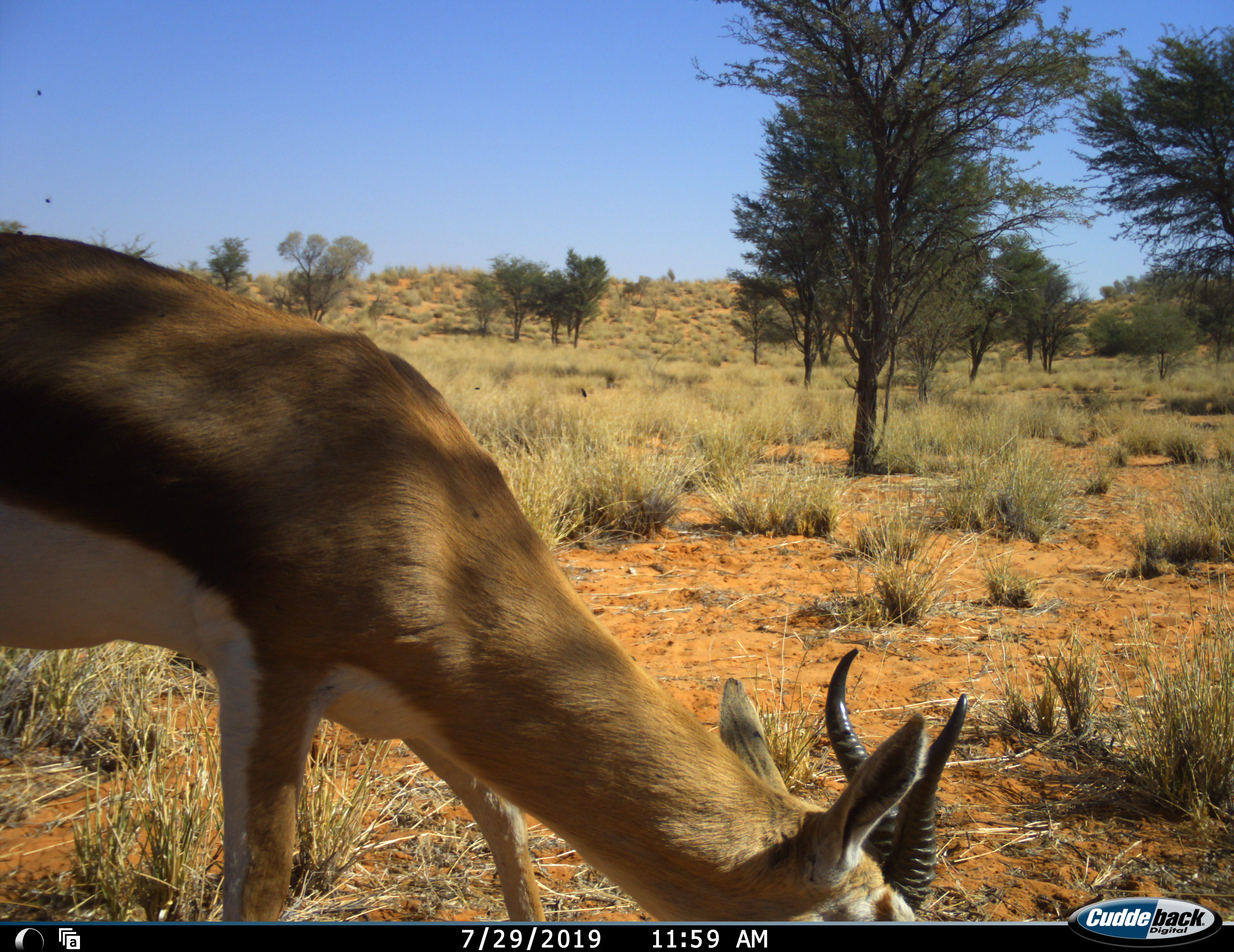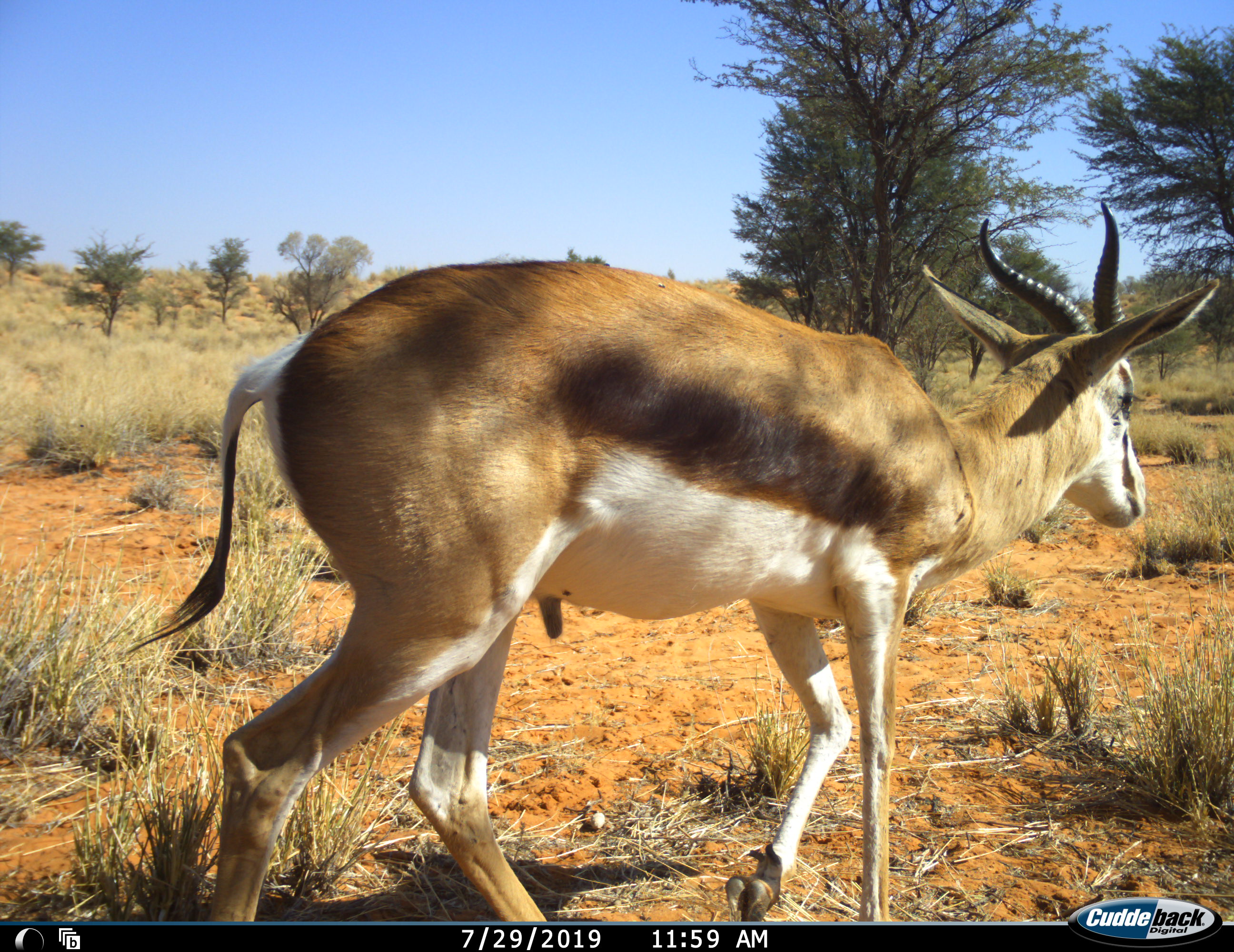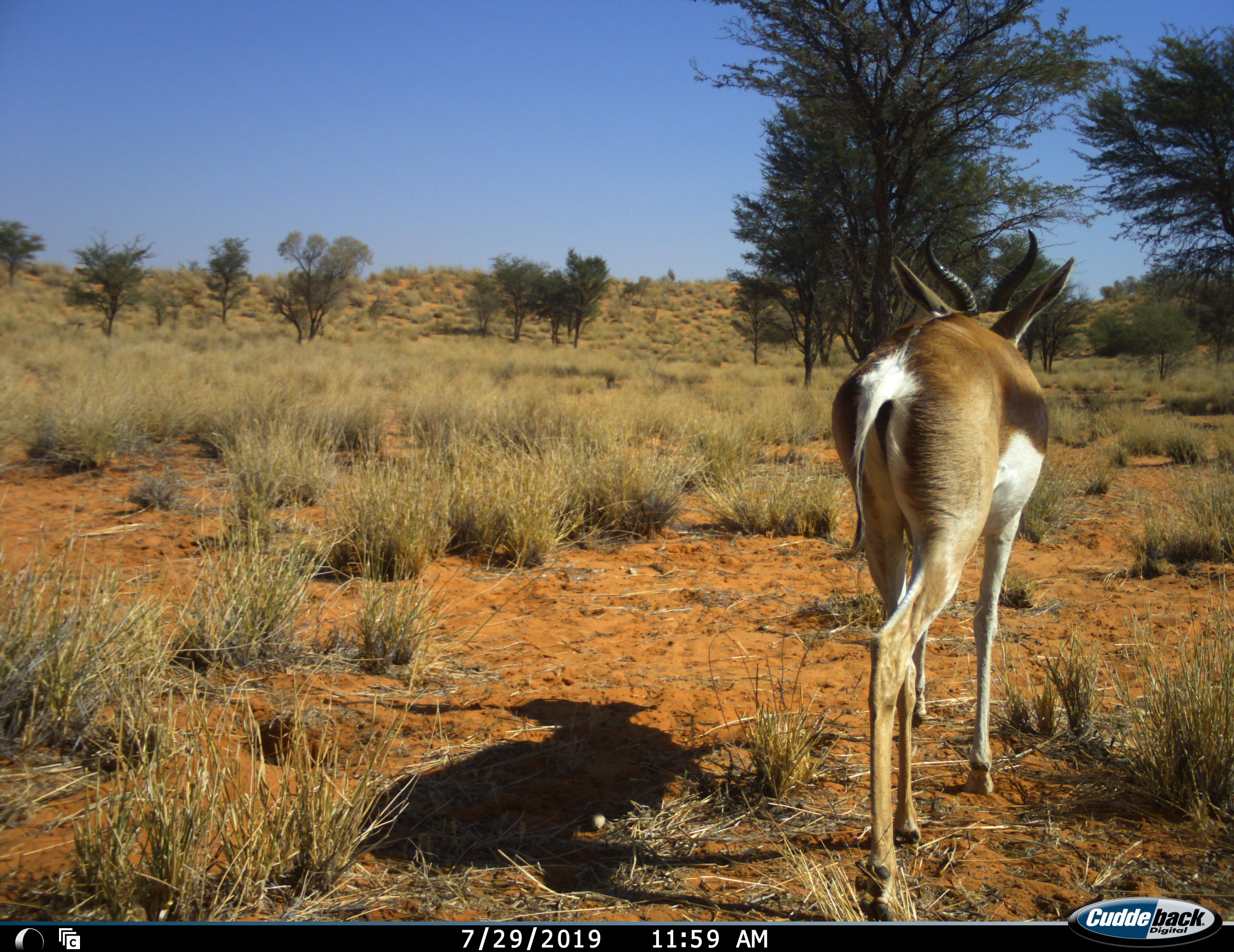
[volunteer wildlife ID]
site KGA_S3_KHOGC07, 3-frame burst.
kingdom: Animalia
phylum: Chordata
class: Mammalia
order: Artiodactyla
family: Bovidae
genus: Antidorcas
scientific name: Antidorcas marsupialis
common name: springbok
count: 1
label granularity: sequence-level